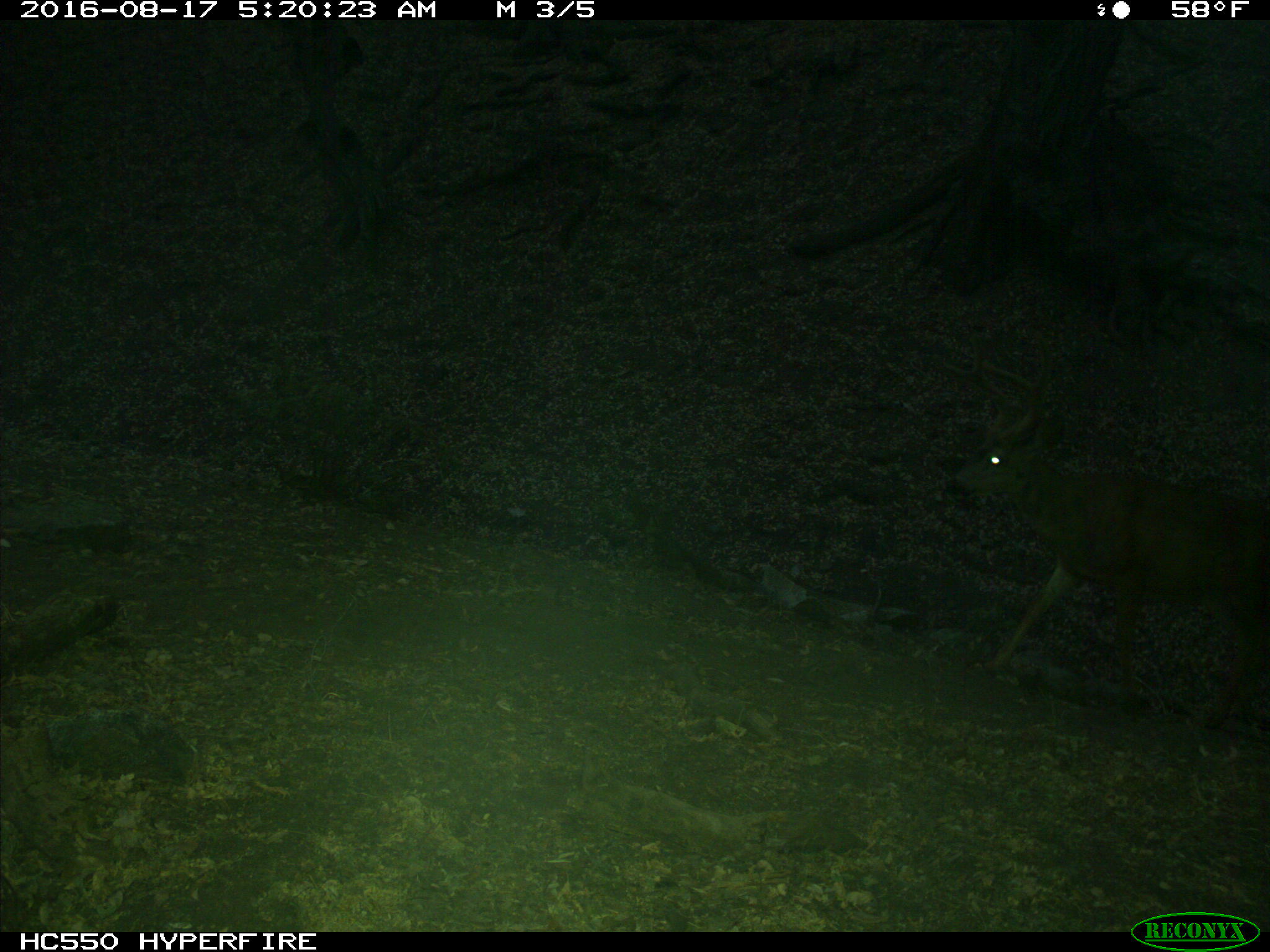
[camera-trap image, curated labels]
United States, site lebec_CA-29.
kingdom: Animalia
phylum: Chordata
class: Mammalia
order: Artiodactyla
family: Cervidae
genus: Odocoileus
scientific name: Odocoileus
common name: deer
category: unidentified deer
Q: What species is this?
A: Unidentified deer (deer) (Odocoileus).